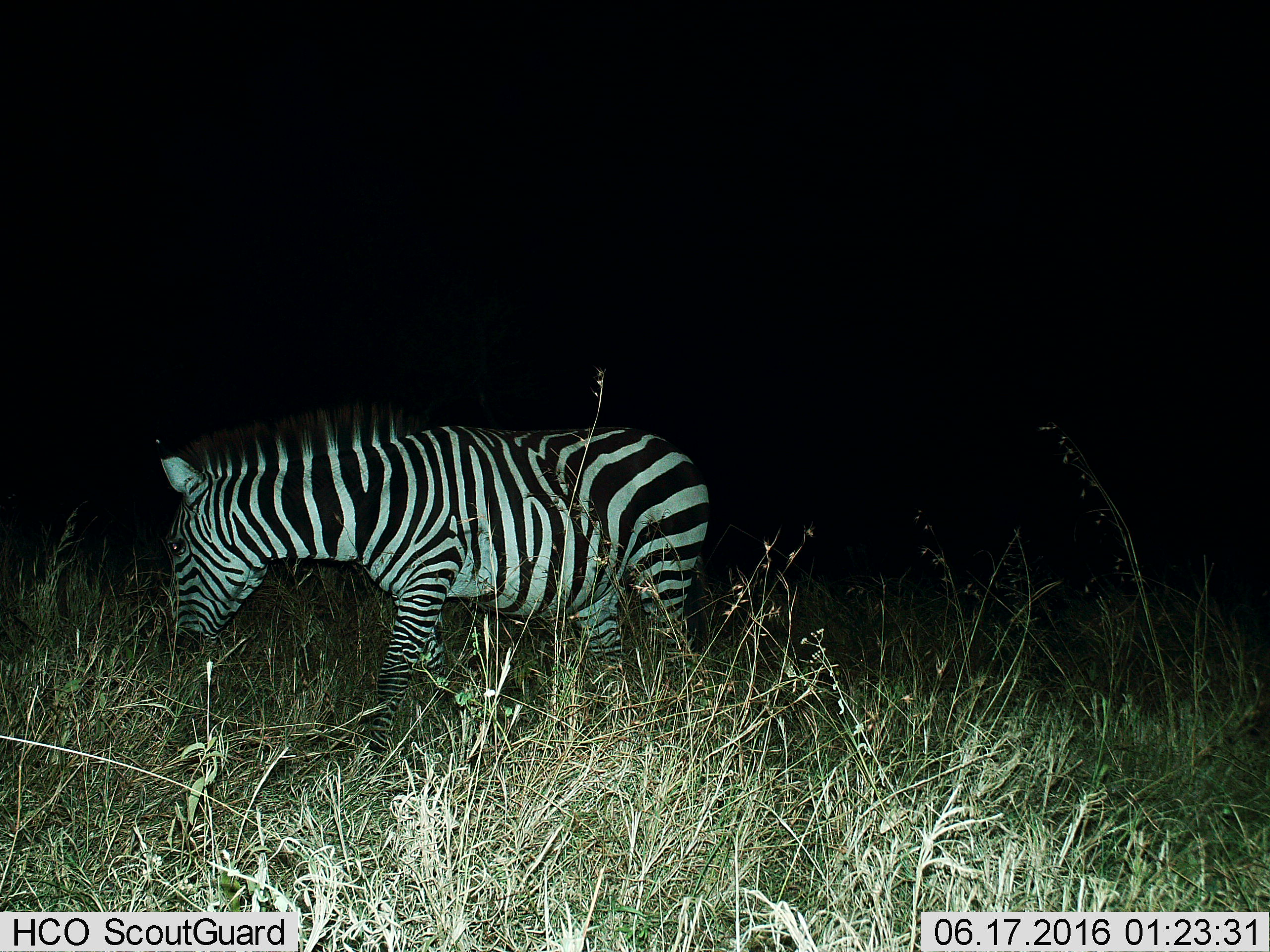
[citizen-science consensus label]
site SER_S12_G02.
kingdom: Animalia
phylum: Chordata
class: Mammalia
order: Perissodactyla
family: Equidae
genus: Equus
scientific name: Equus quagga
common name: plains zebra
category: zebraplains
Zebraplains (plains zebra) (Equus quagga), count 1. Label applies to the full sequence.